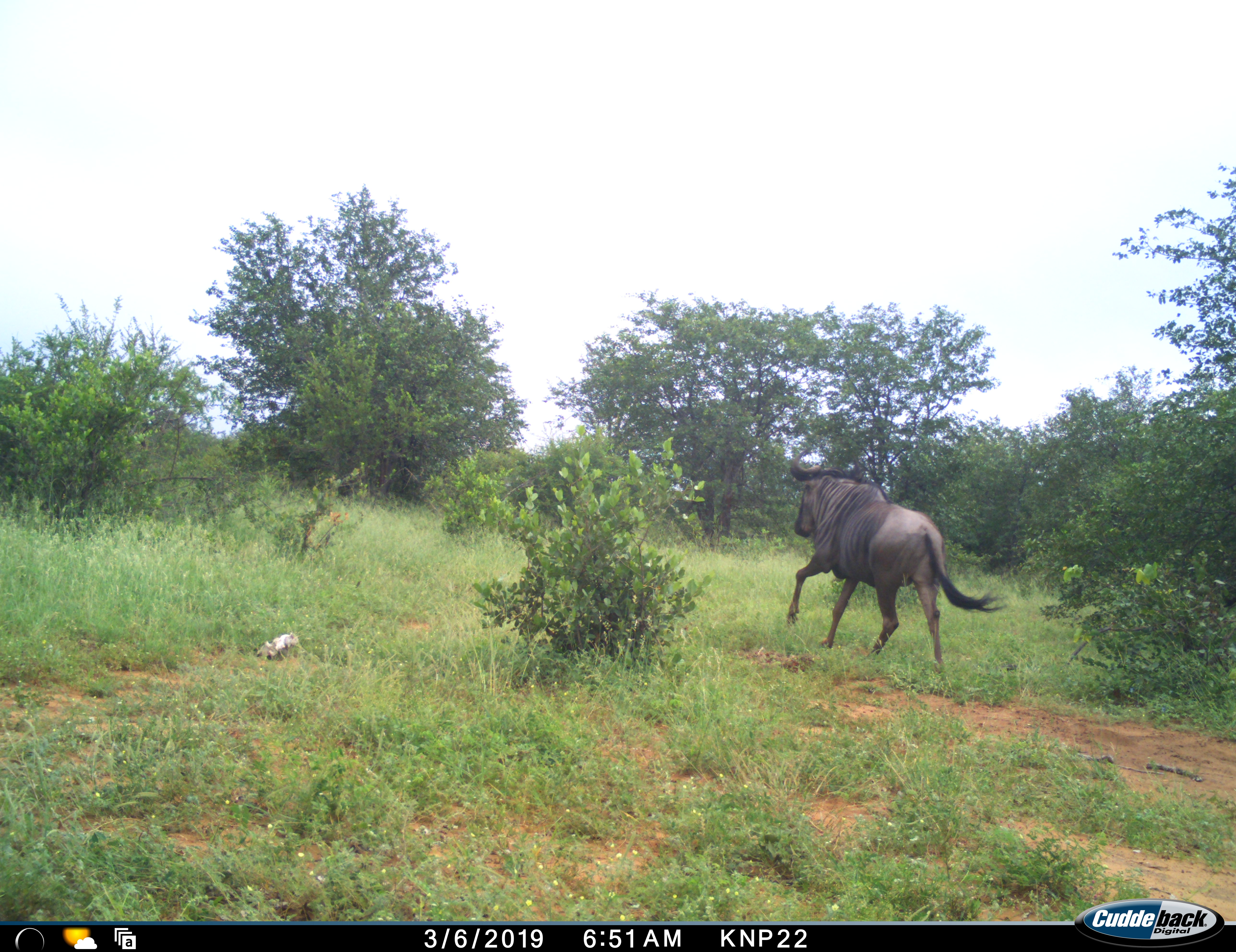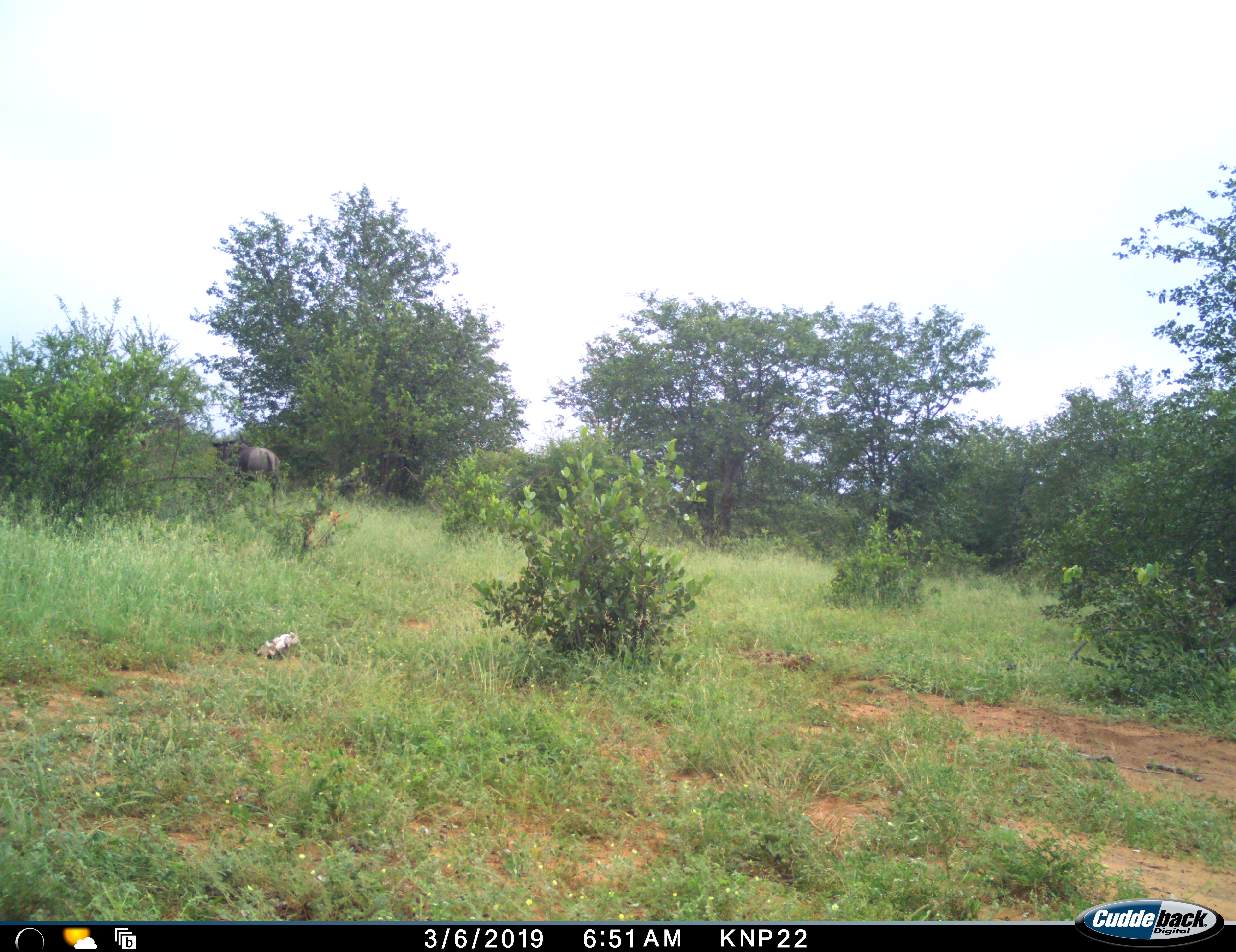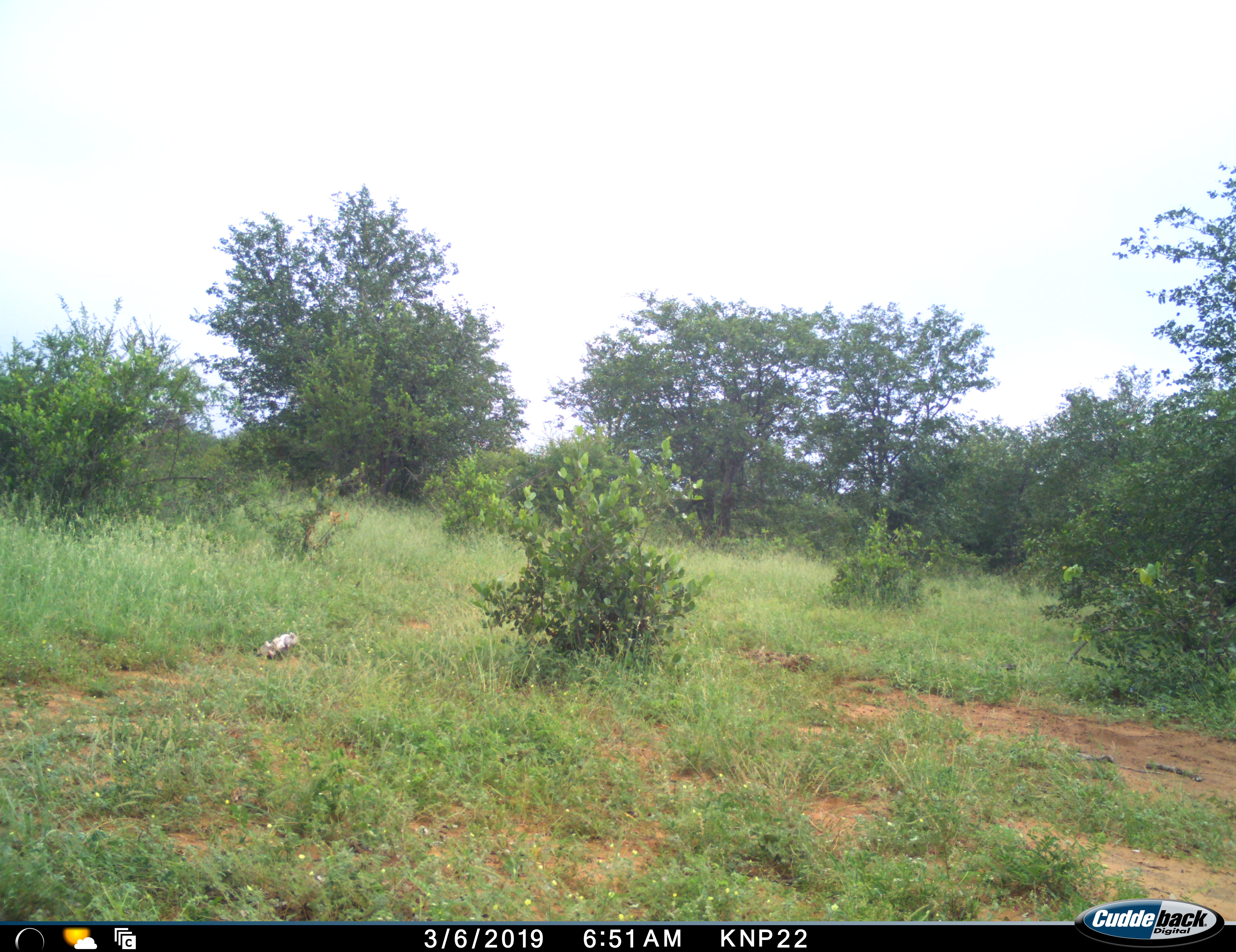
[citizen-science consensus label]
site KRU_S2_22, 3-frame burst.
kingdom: Animalia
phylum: Chordata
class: Mammalia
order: Artiodactyla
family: Bovidae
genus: Connochaetes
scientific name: Connochaetes taurinus taurinus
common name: blue wildebeest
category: wildebeestblue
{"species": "wildebeestblue (blue wildebeest) (Connochaetes taurinus taurinus)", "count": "1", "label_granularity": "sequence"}